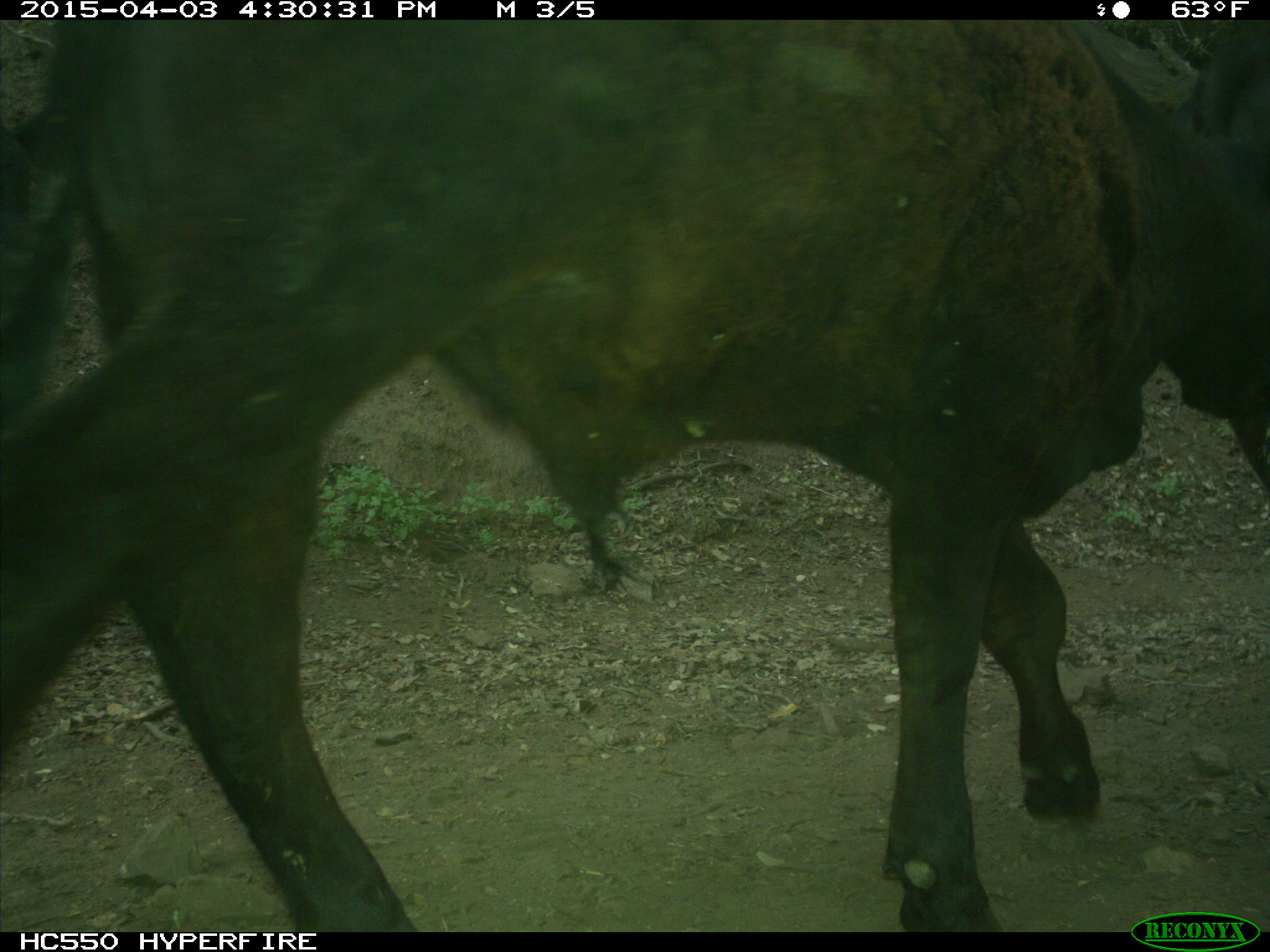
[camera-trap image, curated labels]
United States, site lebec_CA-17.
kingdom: Animalia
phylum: Chordata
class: Mammalia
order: Artiodactyla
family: Bovidae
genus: Bos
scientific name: Bos taurus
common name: domestic cow